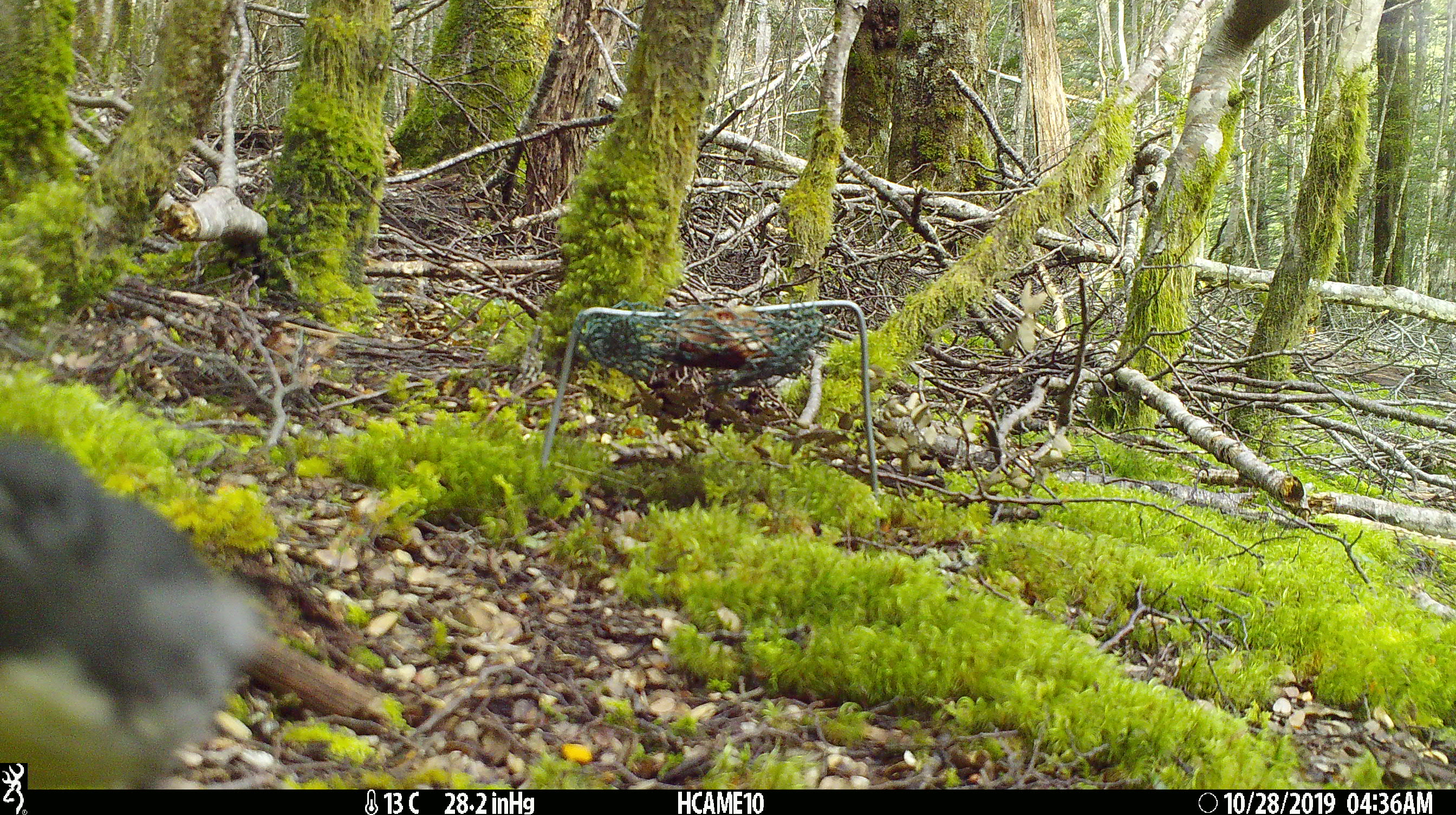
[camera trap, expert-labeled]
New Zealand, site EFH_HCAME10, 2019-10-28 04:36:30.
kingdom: Animalia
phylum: Chordata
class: Aves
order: Passeriformes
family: Petroicidae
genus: Petroica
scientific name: Petroica australis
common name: new zealand robin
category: robin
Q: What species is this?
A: Robin (new zealand robin) (Petroica australis).